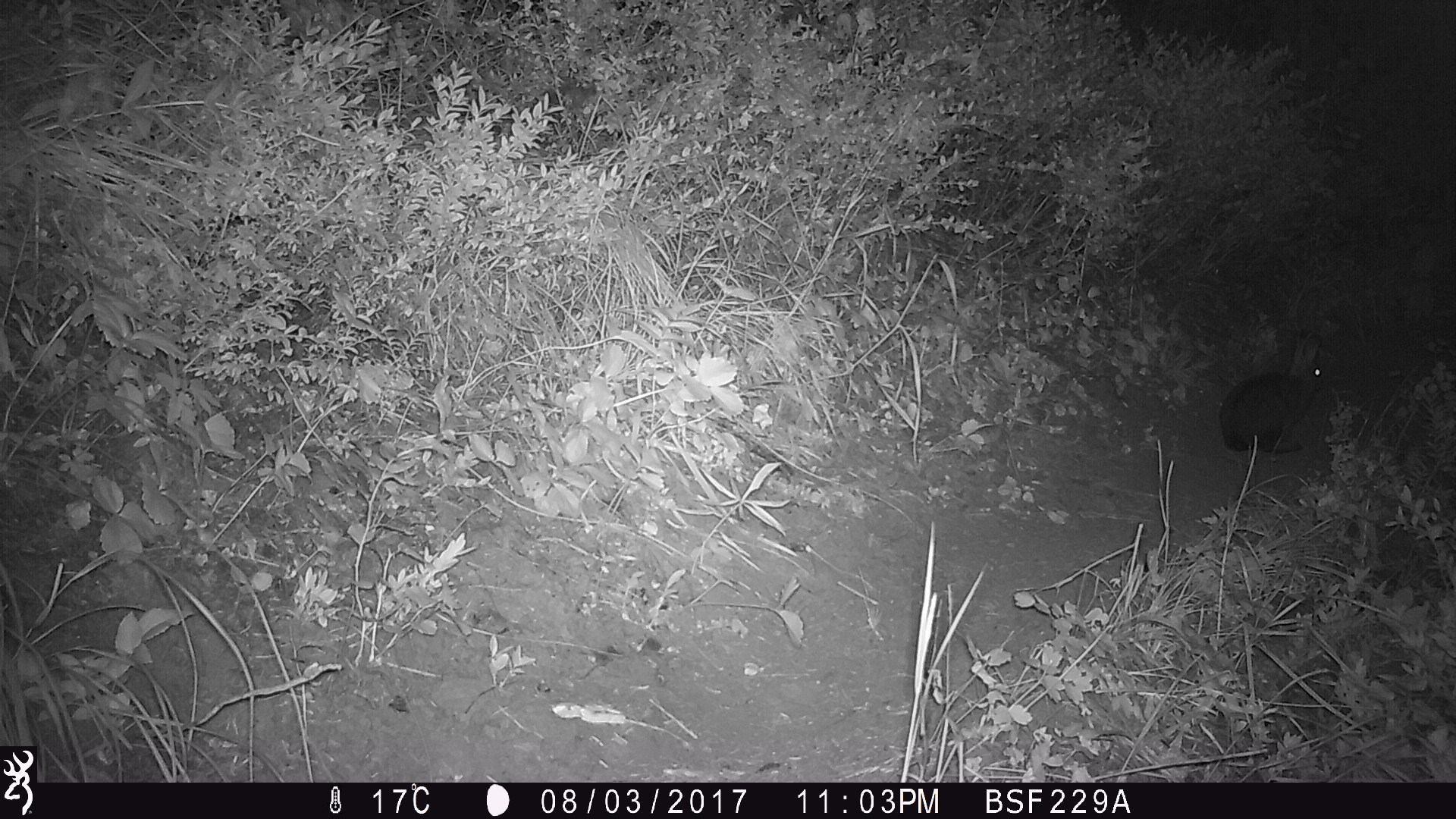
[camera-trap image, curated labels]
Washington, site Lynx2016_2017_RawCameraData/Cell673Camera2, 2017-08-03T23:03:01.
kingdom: Animalia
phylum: Chordata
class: Mammalia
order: Lagomorpha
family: Leporidae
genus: Lepus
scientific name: Lepus americanus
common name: snowshoe hare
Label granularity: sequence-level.